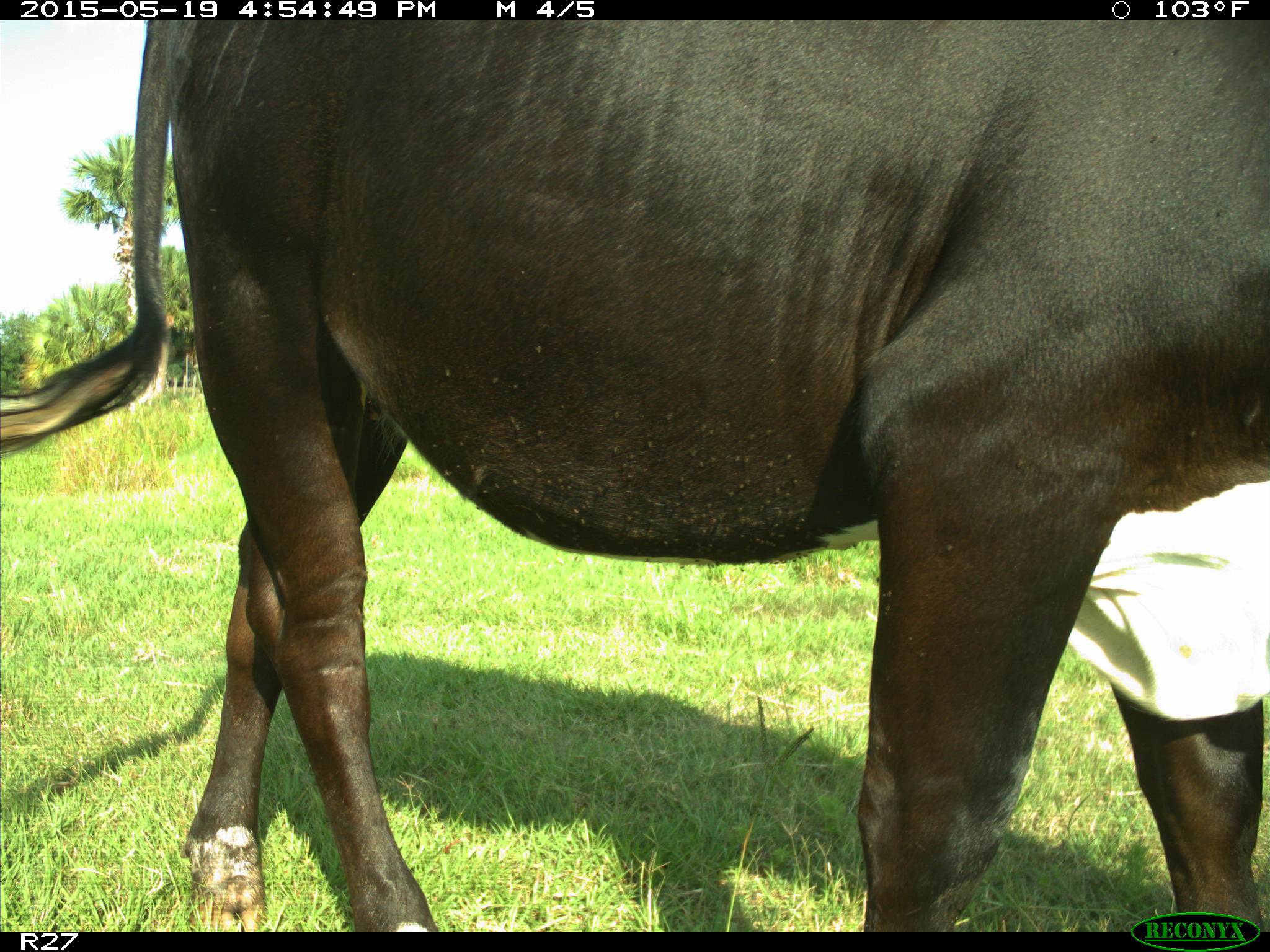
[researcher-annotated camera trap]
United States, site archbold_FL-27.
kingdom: Animalia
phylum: Chordata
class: Mammalia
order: Artiodactyla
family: Bovidae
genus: Bos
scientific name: Bos taurus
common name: domestic cow